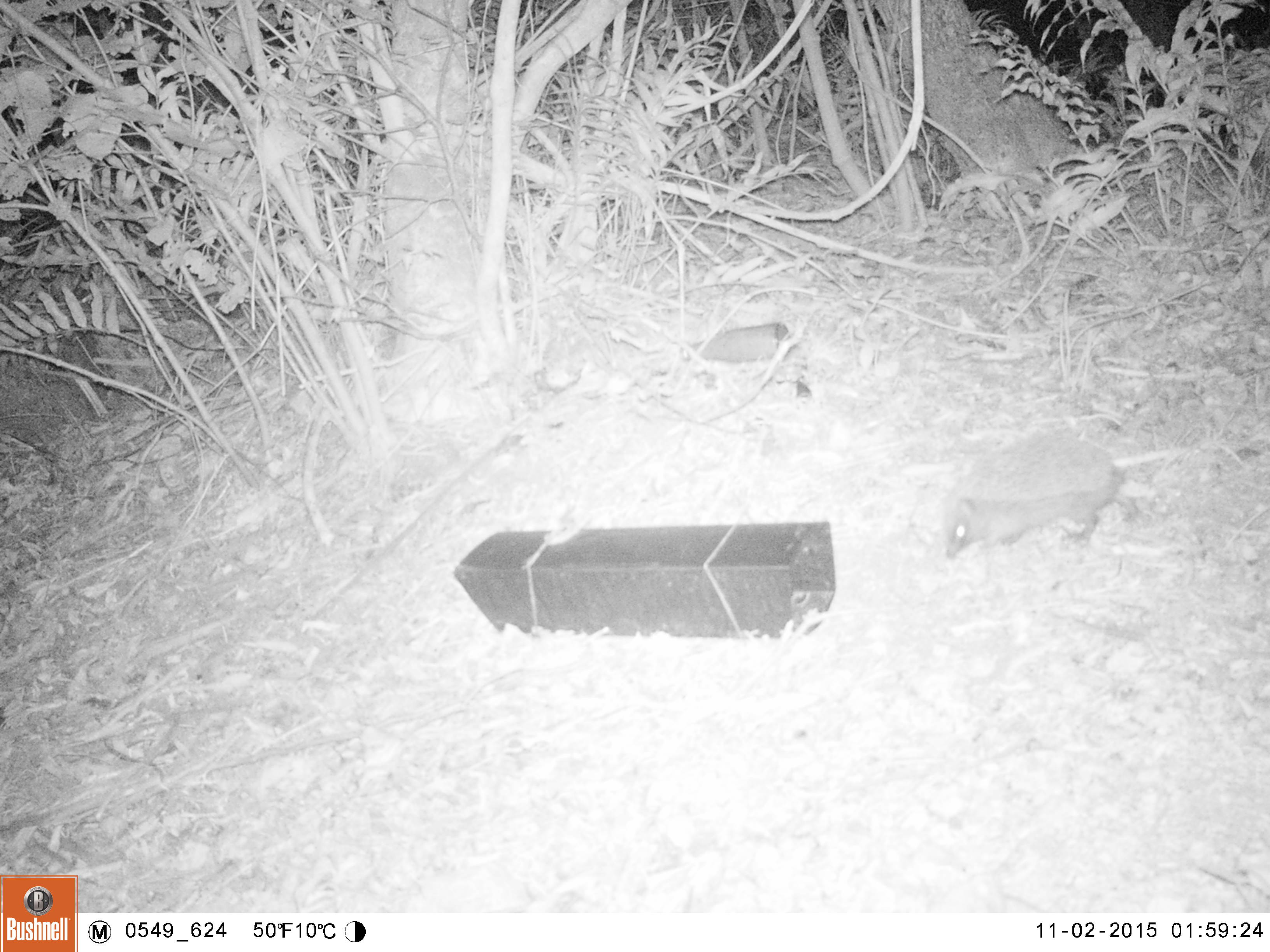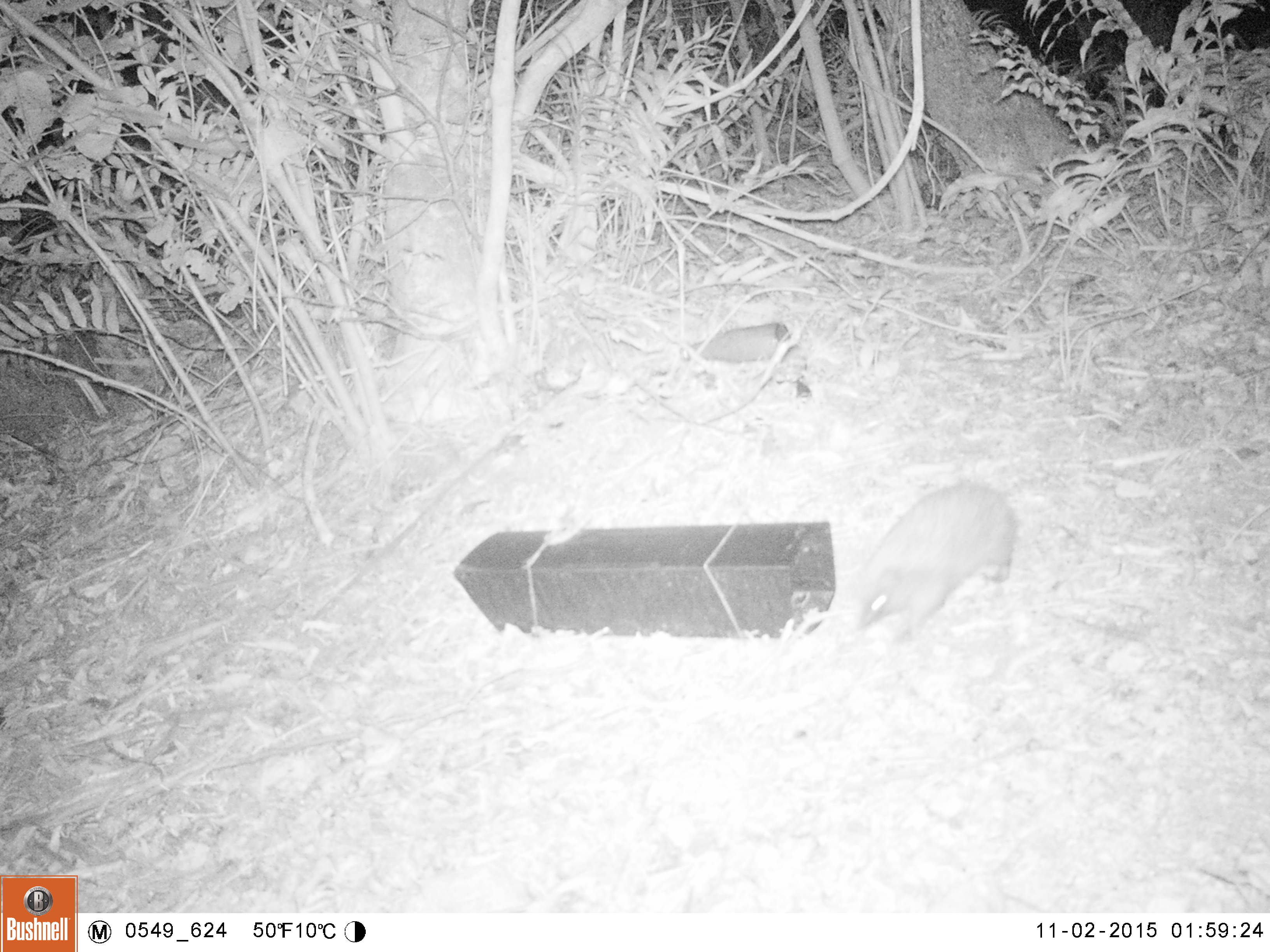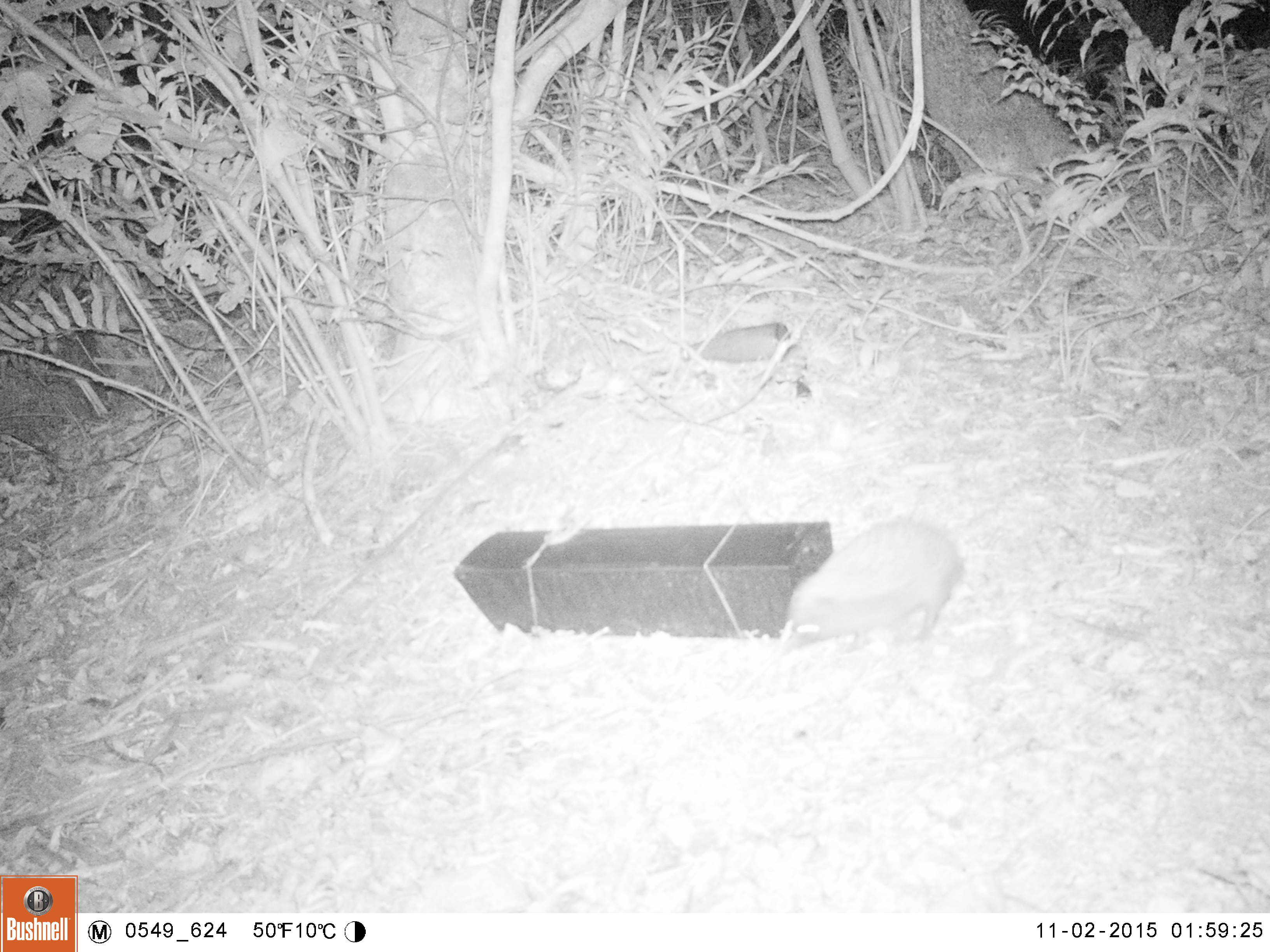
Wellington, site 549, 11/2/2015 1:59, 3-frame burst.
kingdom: Animalia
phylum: Chordata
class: Mammalia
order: Eulipotyphla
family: Erinaceidae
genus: Erinaceus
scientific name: Erinaceus europaeus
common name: hedgehog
Hedgehog (Erinaceus europaeus).